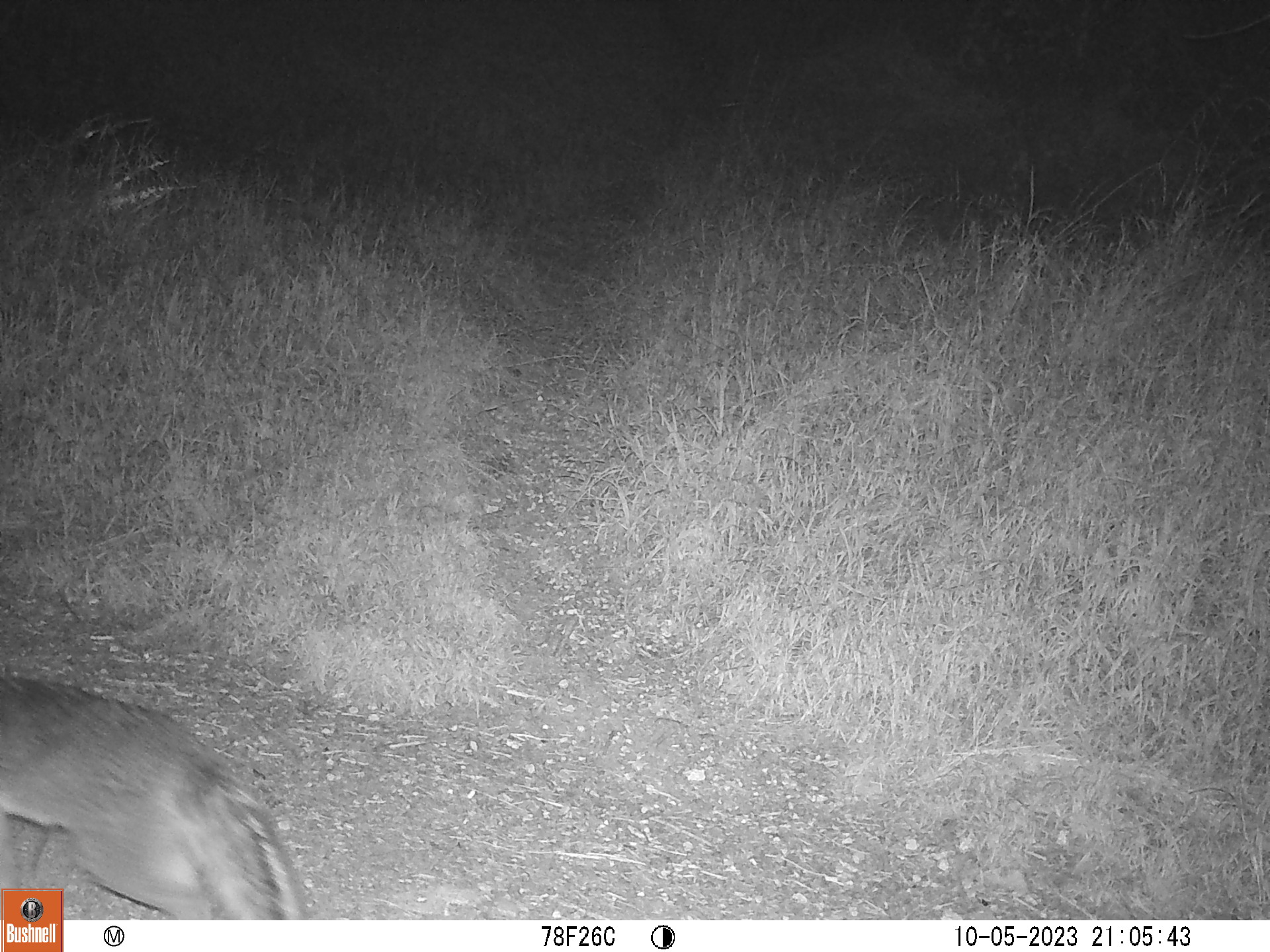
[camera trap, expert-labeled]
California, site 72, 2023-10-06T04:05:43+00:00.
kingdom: Animalia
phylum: Chordata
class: Mammalia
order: Carnivora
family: Canidae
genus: Canis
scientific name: Canis latrans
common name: coyote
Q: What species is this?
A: Coyote (Canis latrans).